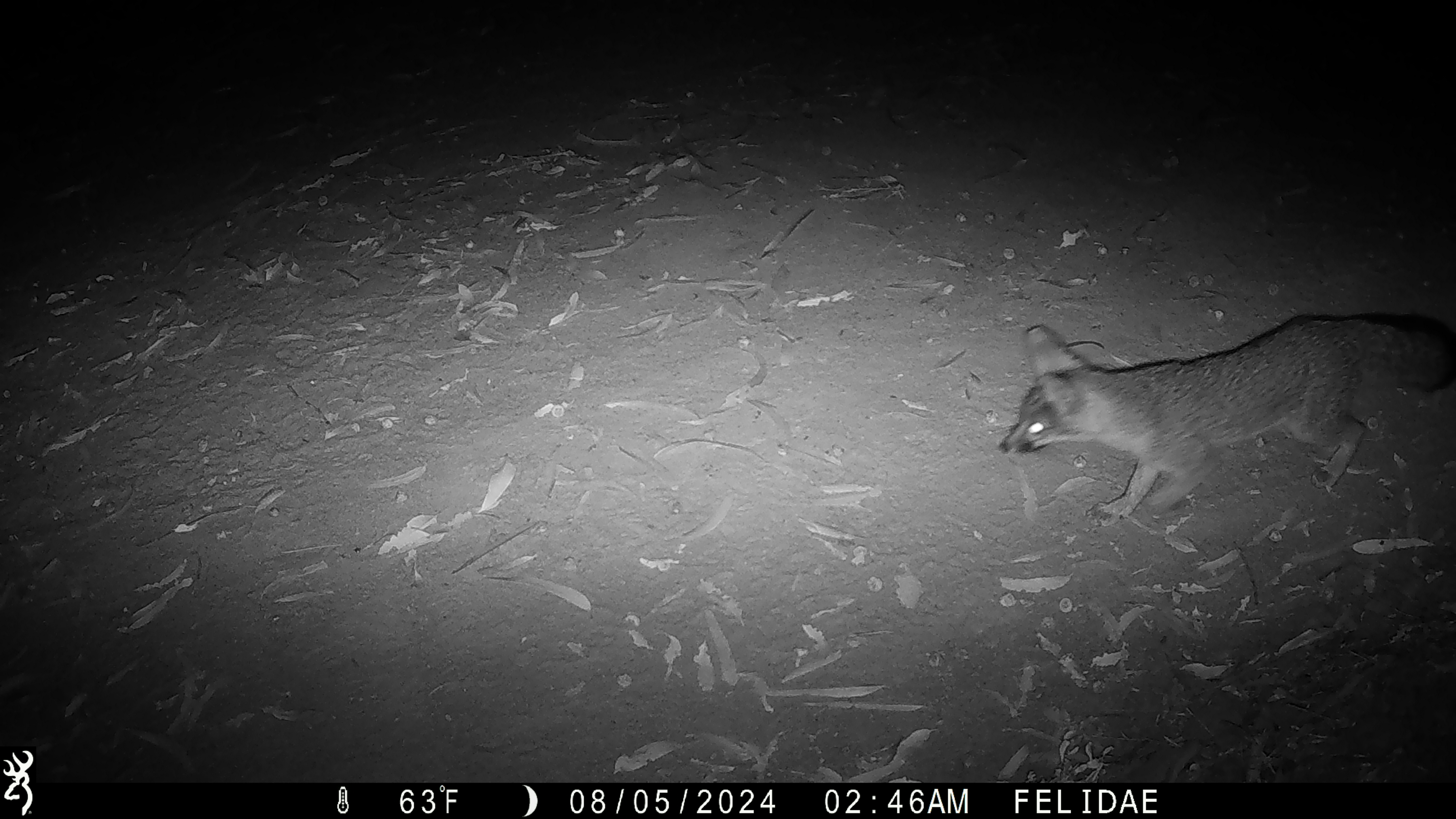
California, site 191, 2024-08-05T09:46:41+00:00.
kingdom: Animalia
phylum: Chordata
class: Mammalia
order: Carnivora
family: Canidae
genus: Urocyon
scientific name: Urocyon cinereoargenteus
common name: gray fox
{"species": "gray fox (Urocyon cinereoargenteus)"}